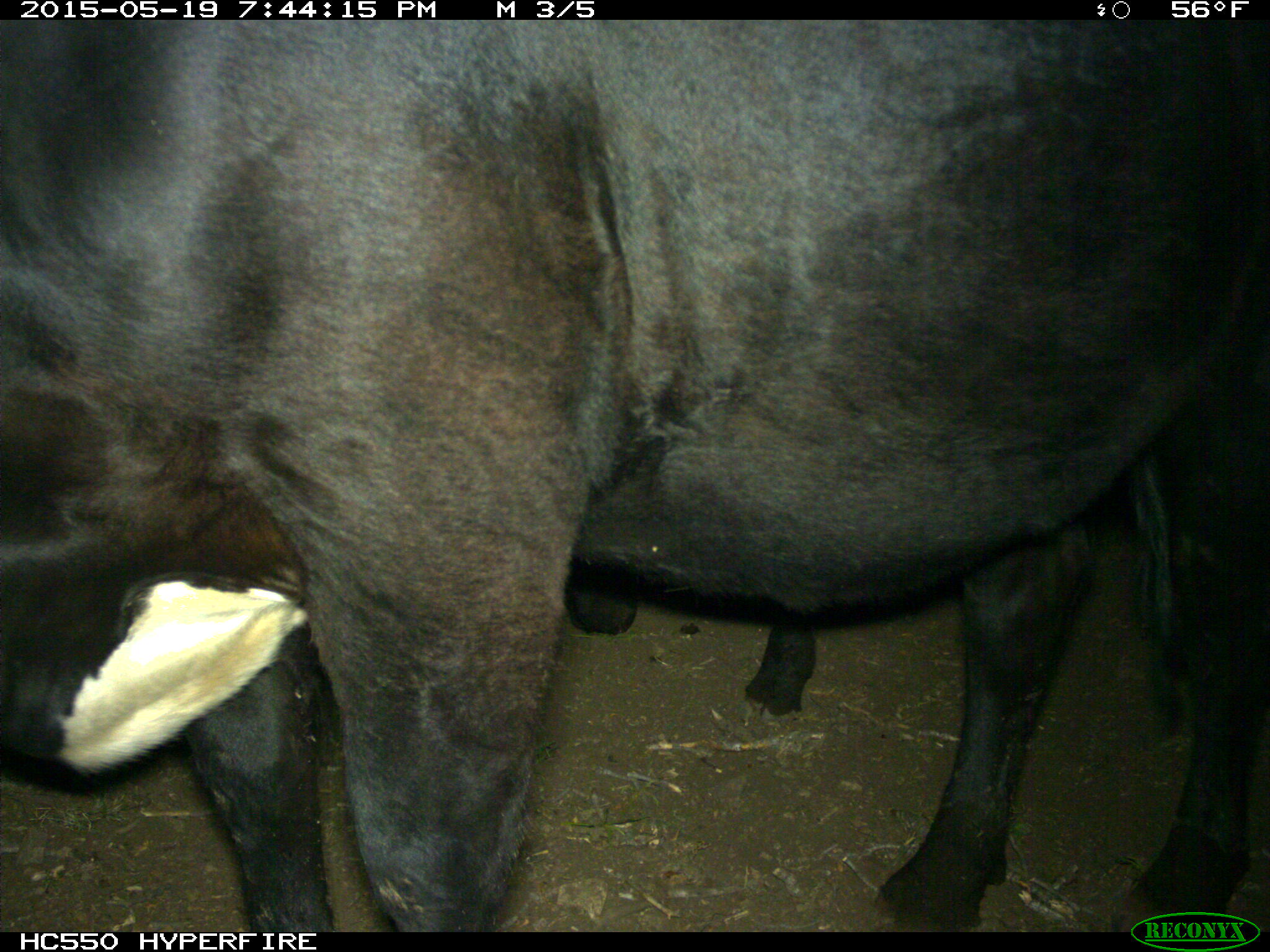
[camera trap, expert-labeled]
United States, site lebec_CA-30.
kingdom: Animalia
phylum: Chordata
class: Mammalia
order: Artiodactyla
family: Bovidae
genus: Bos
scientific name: Bos taurus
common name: domestic cow